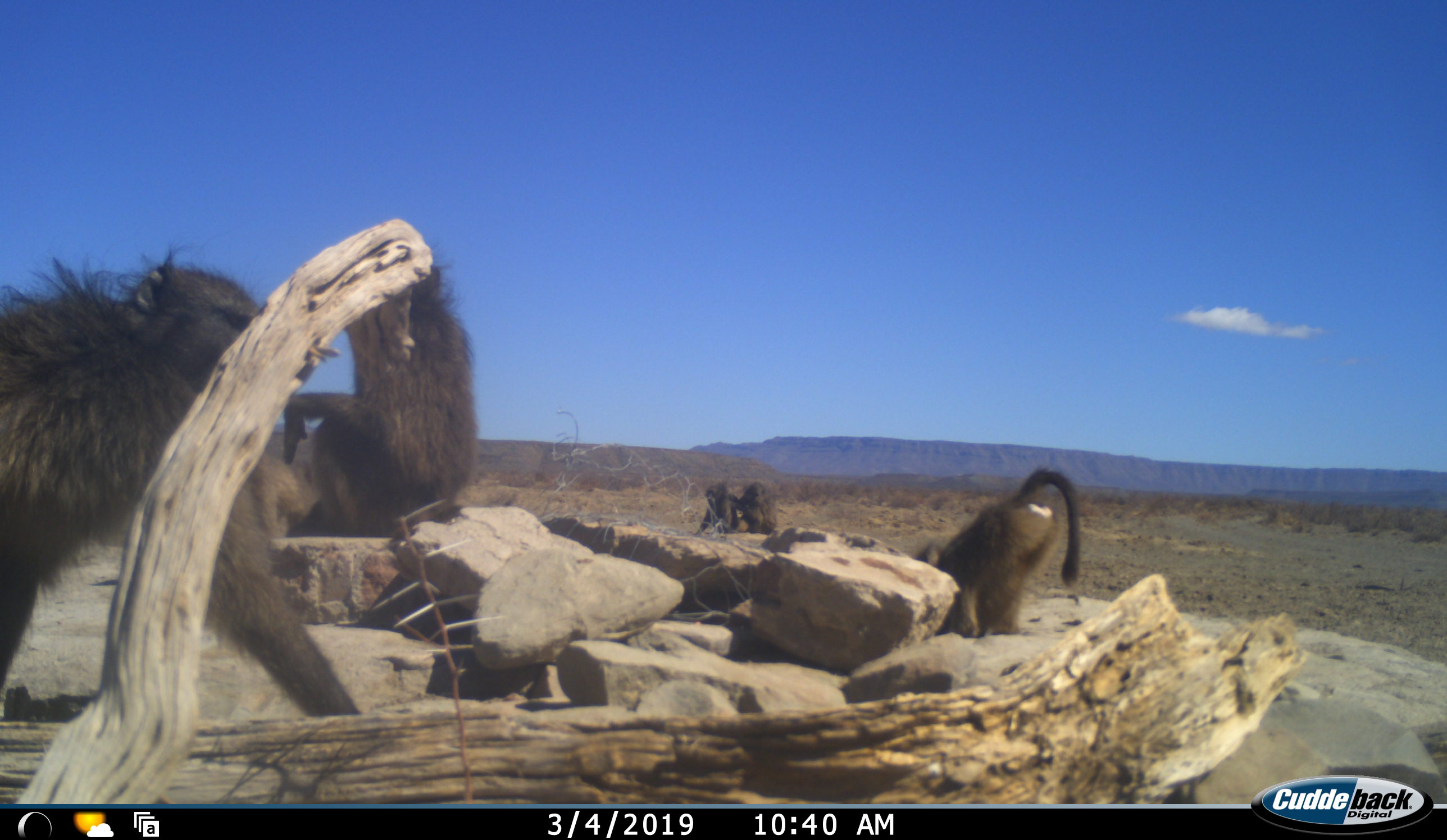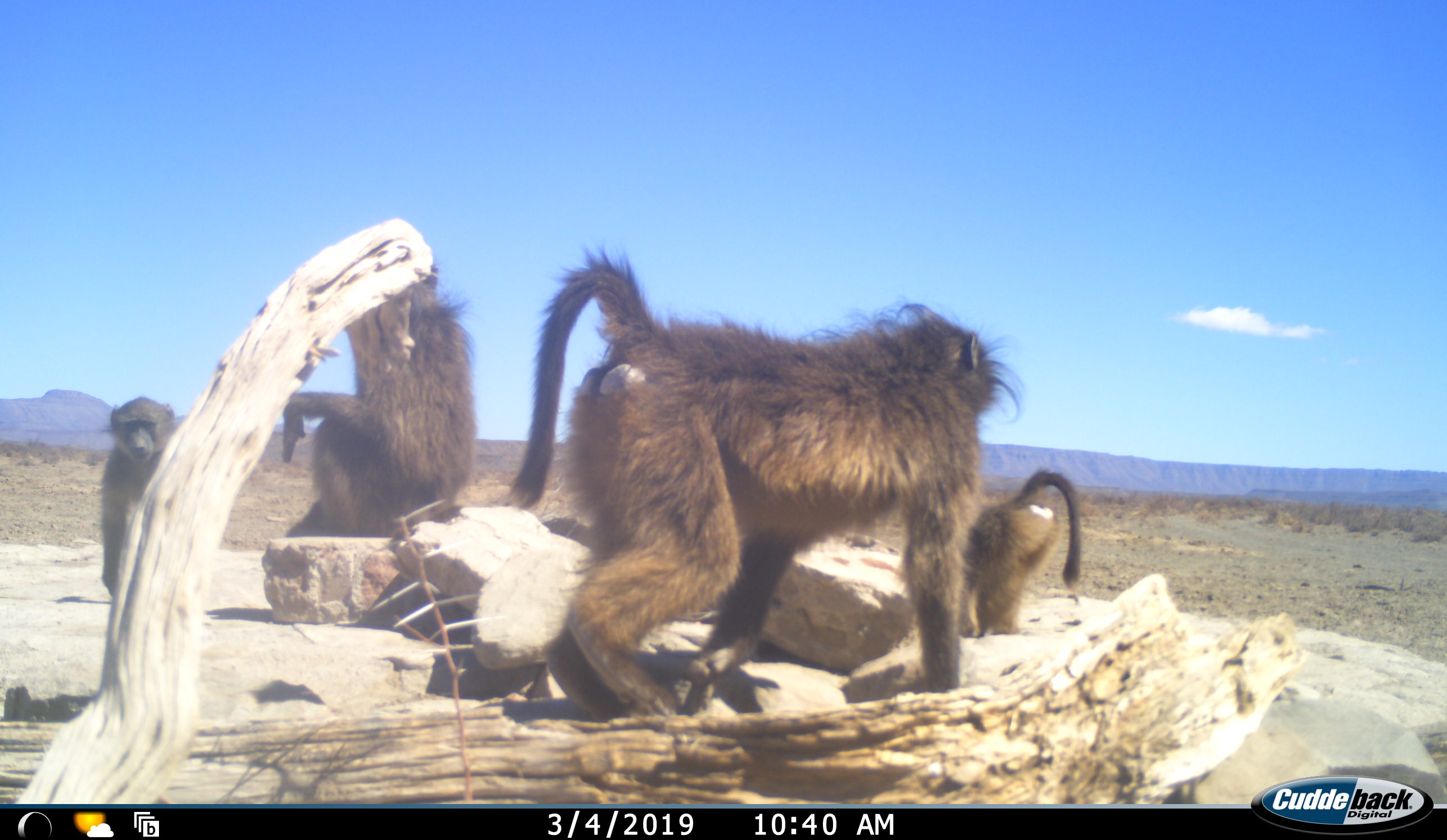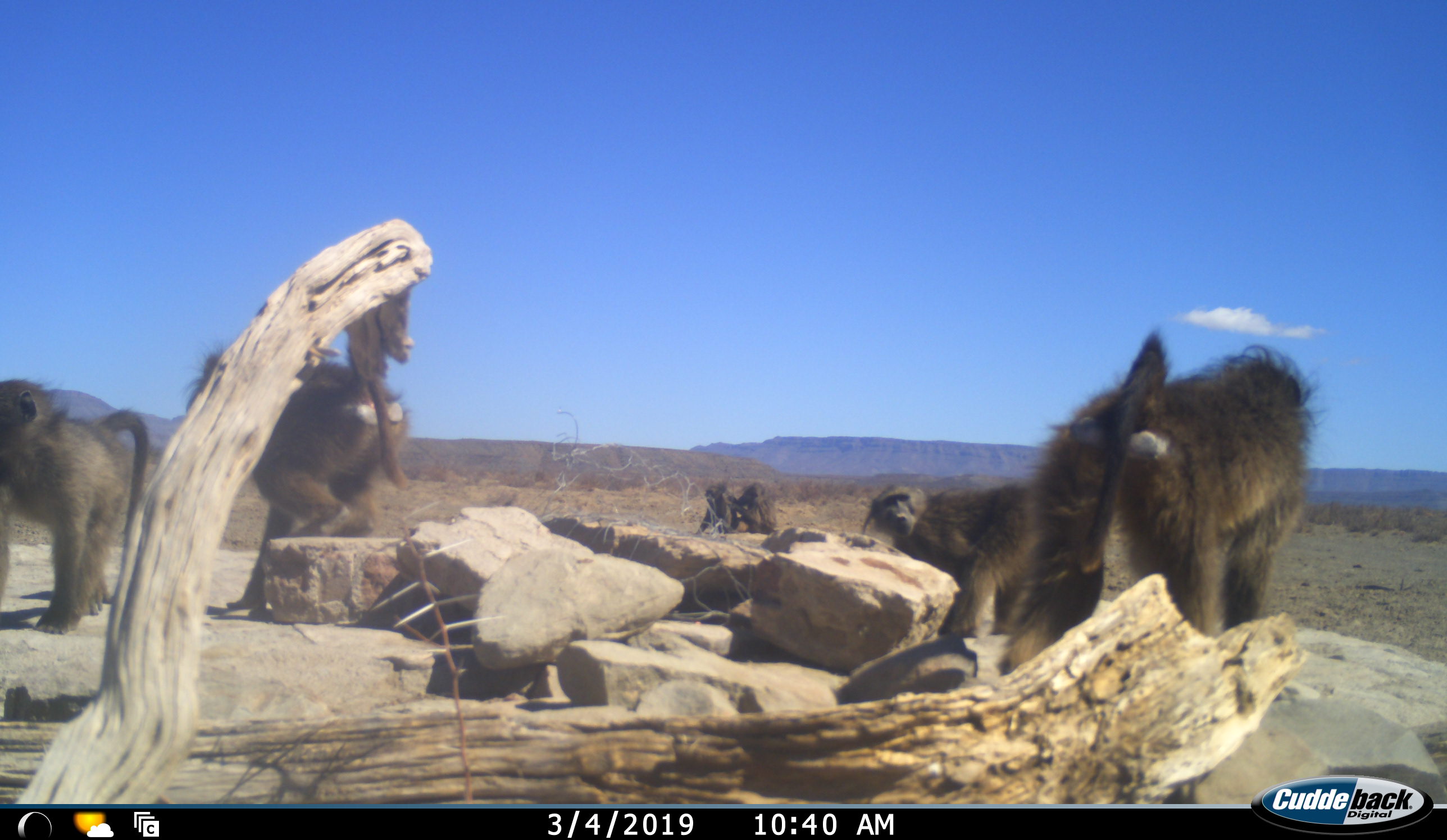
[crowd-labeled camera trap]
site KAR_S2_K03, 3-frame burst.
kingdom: Animalia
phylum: Chordata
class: Mammalia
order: Primates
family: Cercopithecidae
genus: Papio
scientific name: Papio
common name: baboon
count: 6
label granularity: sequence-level